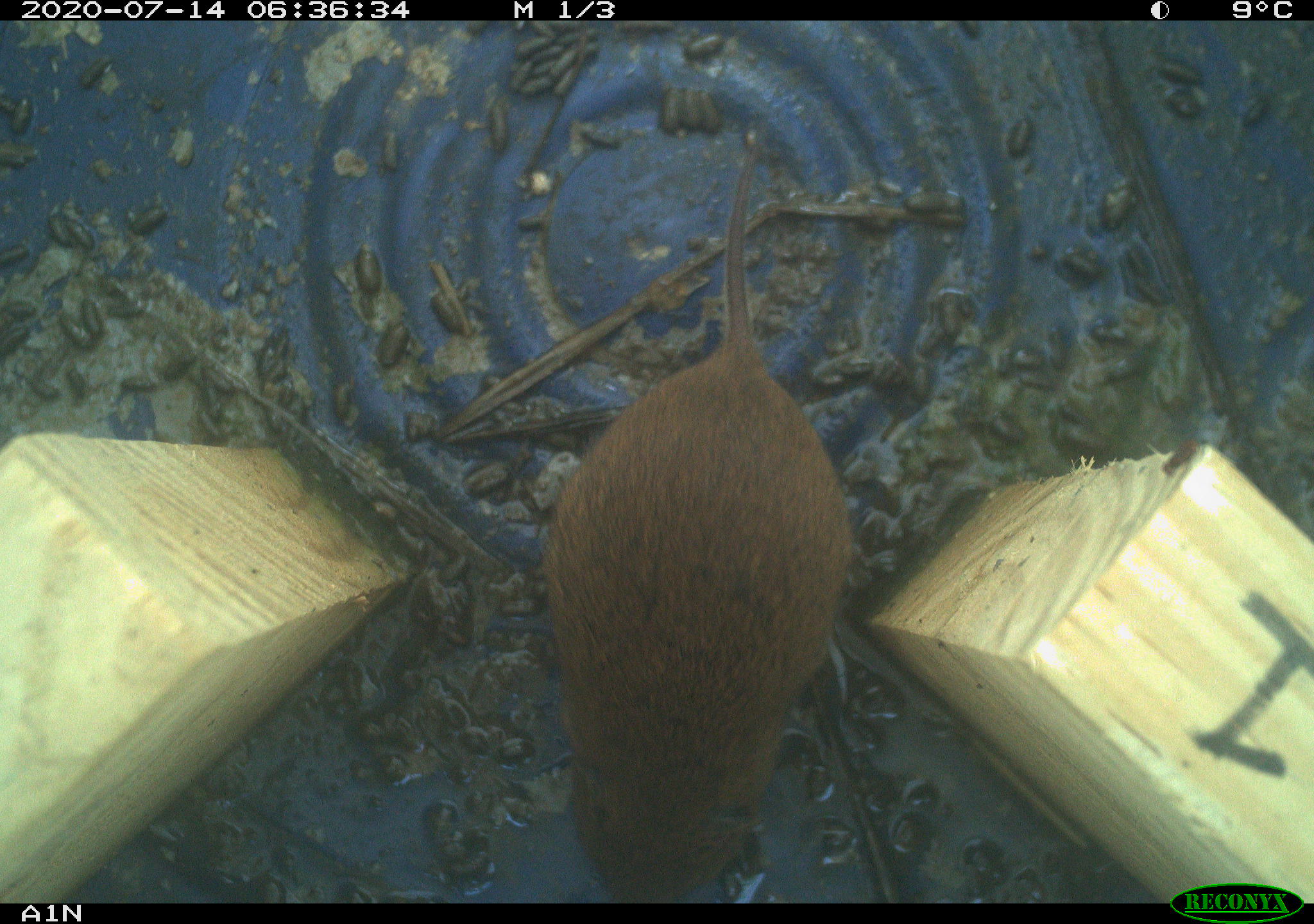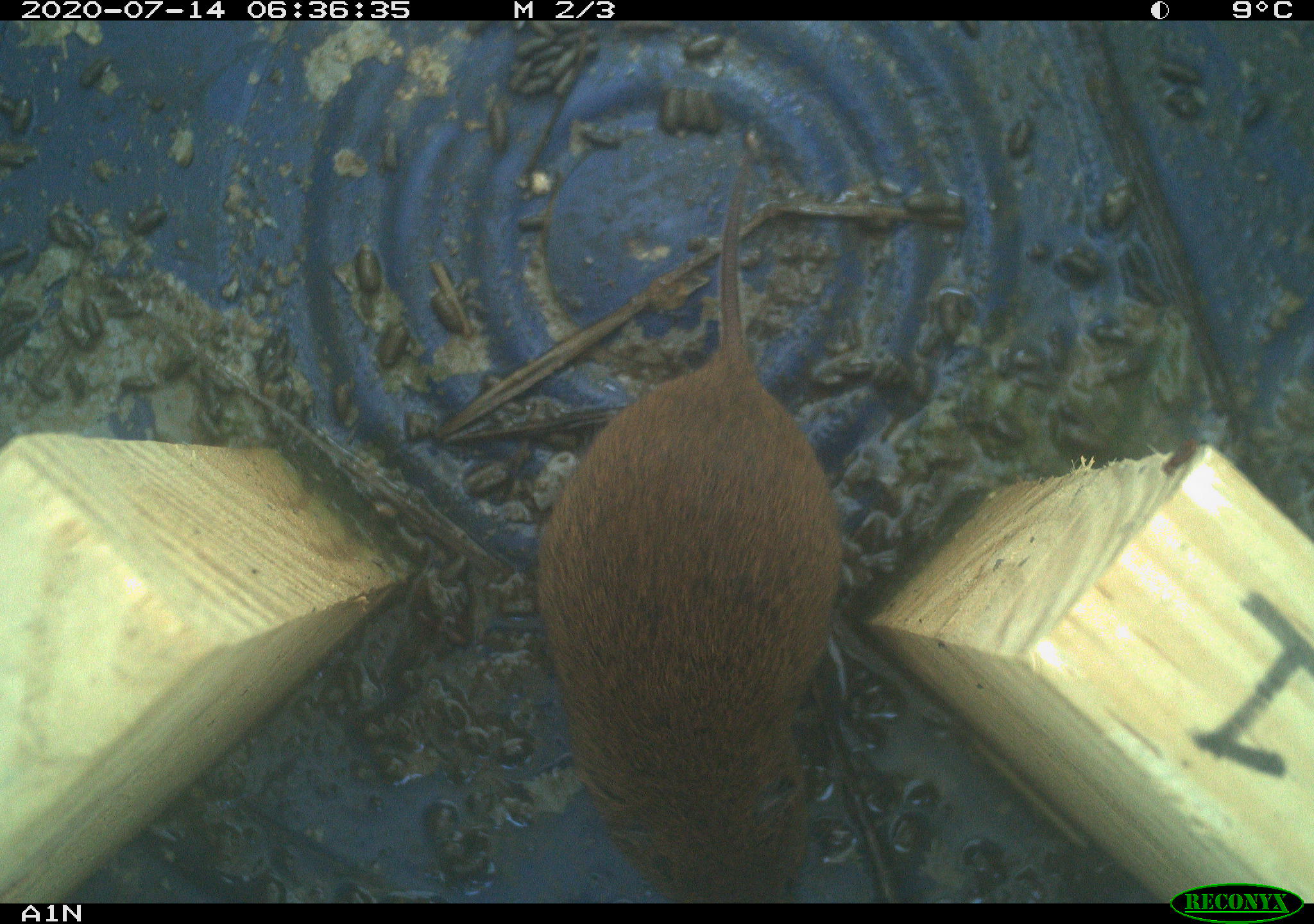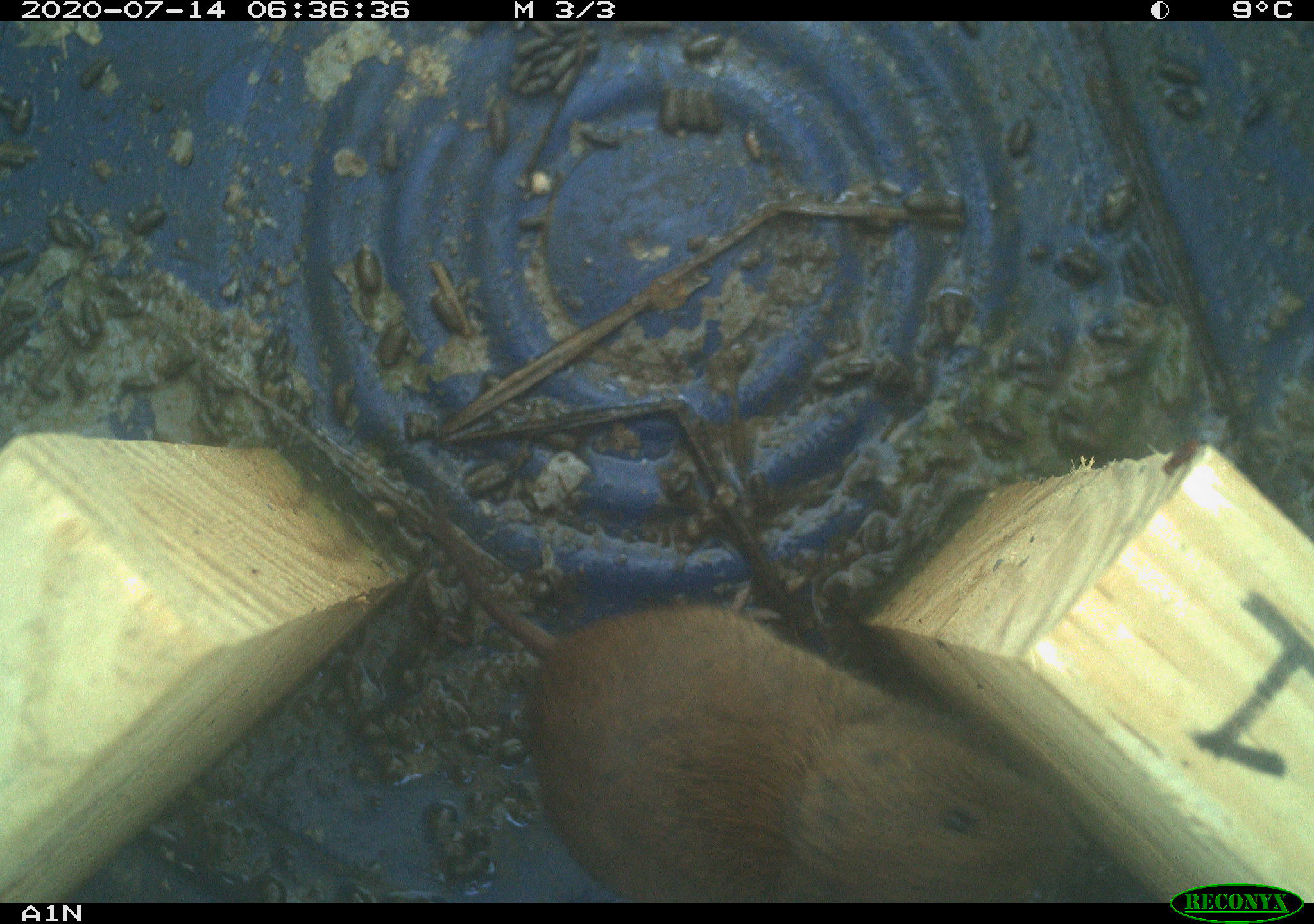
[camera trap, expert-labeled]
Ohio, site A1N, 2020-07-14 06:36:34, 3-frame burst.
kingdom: Animalia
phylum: Chordata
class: Mammalia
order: Rodentia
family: Cricetidae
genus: Microtus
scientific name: Microtus pennsylvanicus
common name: meadow vole